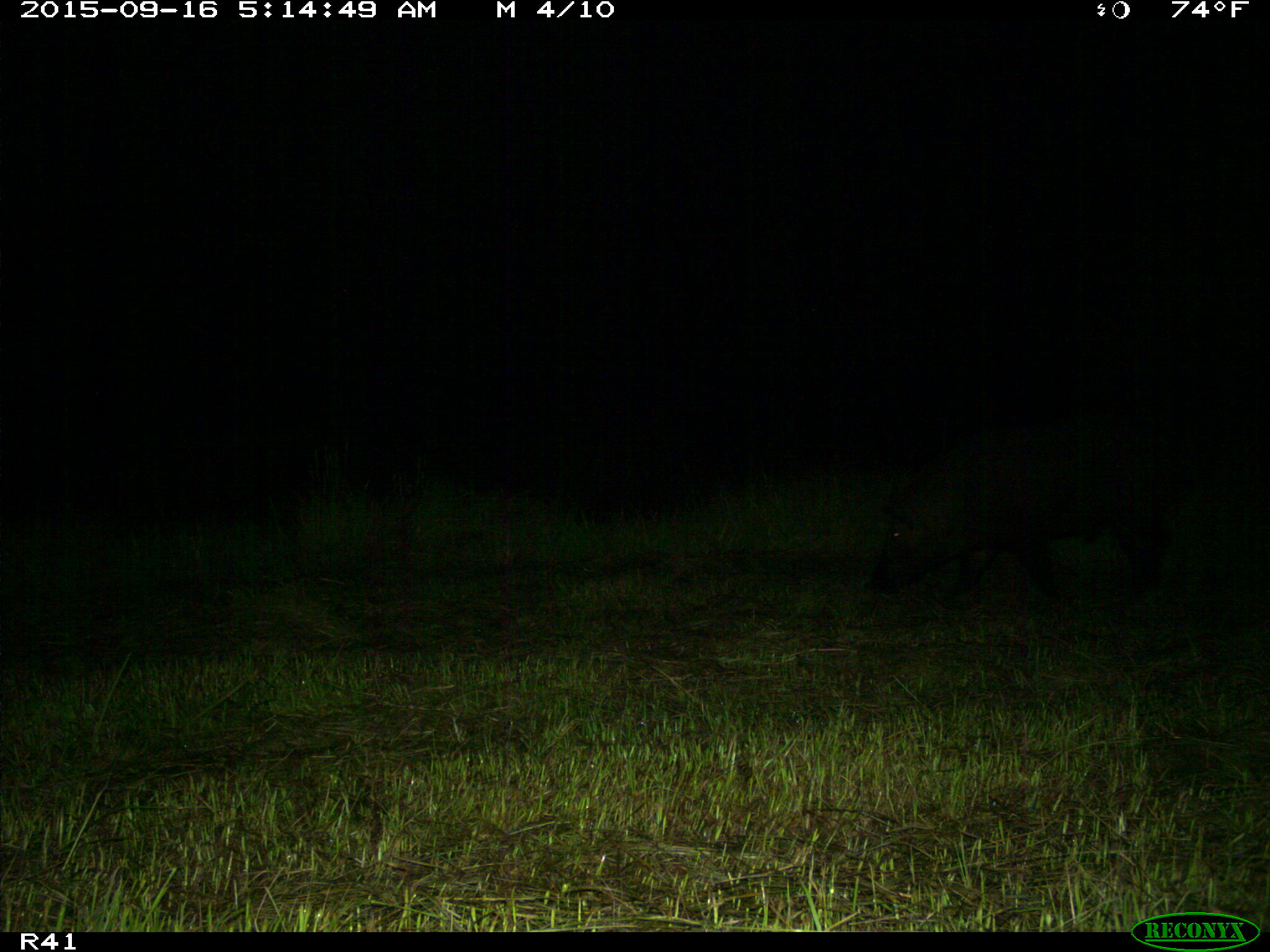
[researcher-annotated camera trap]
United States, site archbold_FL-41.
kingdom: Animalia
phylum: Chordata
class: Mammalia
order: Artiodactyla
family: Suidae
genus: Sus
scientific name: Sus scrofa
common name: wild boar